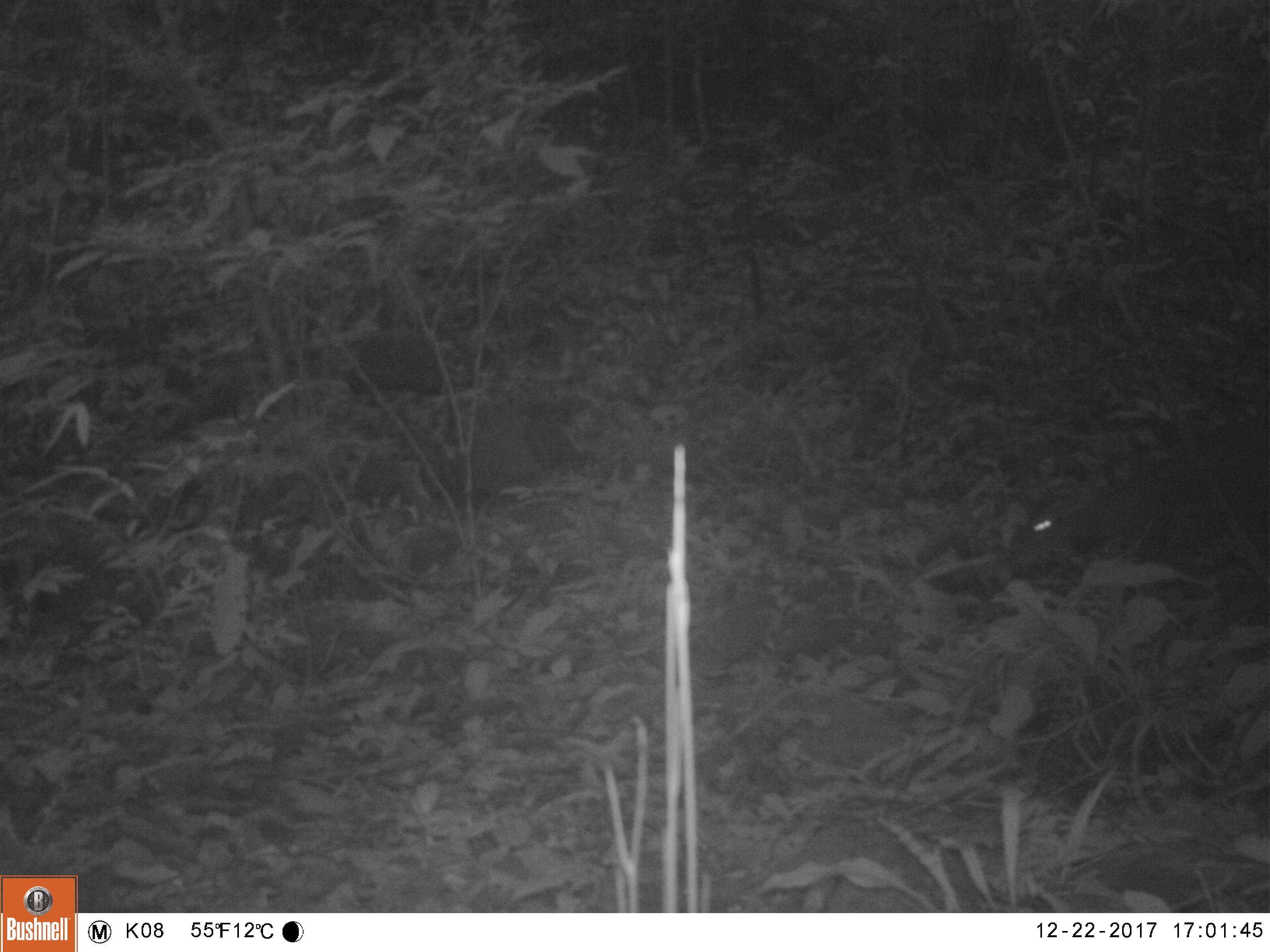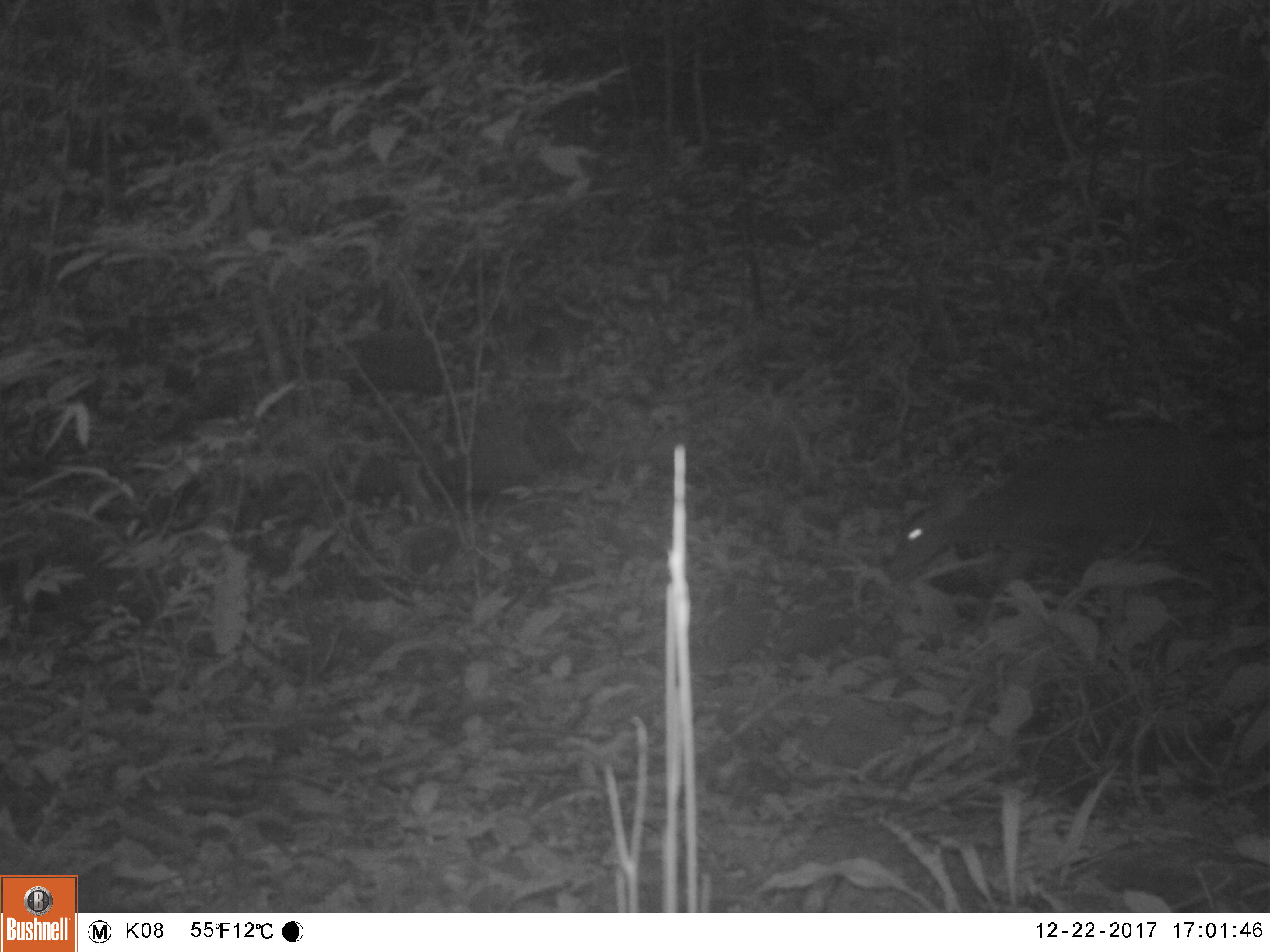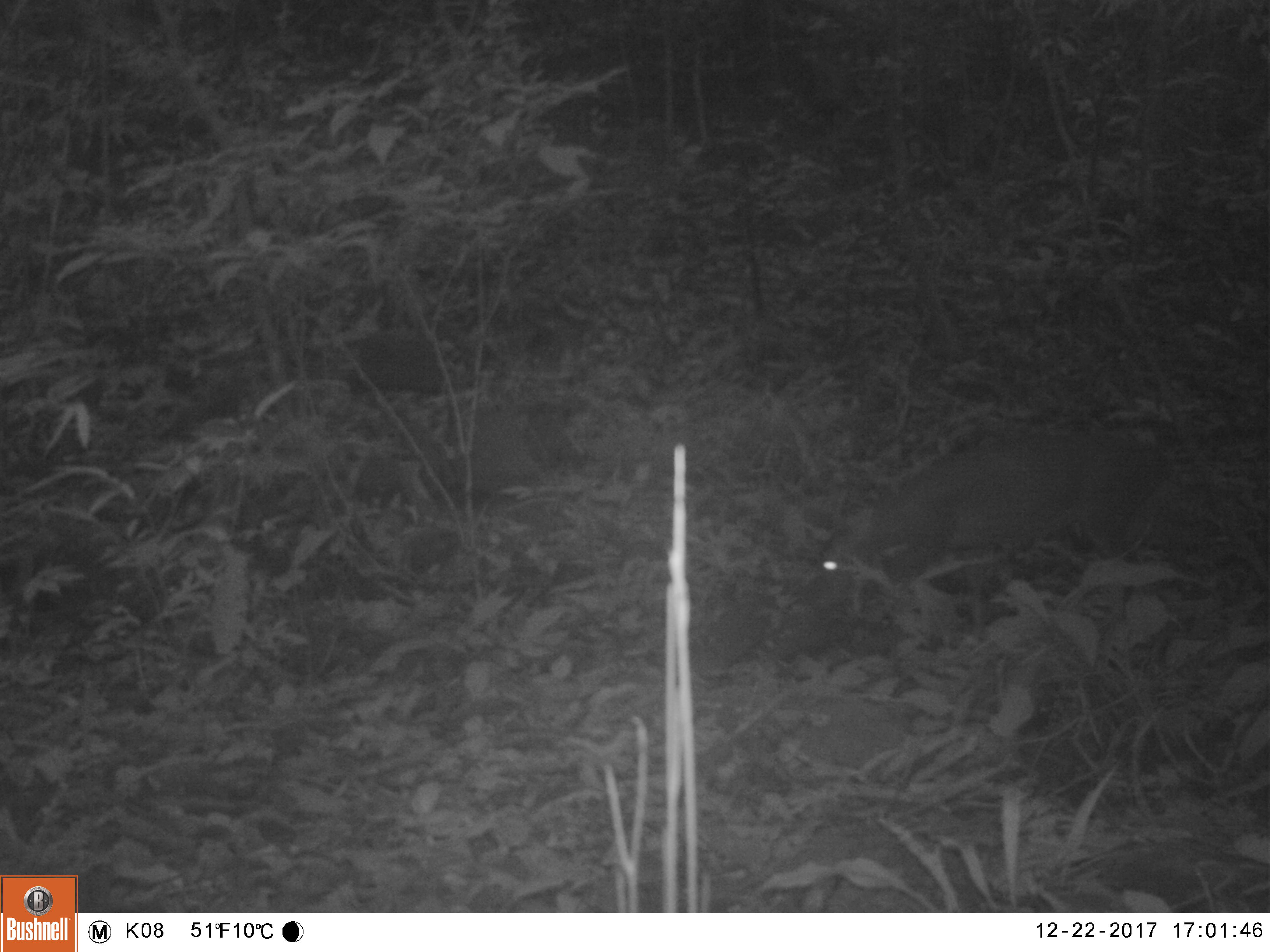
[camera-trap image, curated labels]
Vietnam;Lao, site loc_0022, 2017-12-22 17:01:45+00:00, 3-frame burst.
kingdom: Animalia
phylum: Chordata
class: Mammalia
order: Artiodactyla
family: Cervidae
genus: Muntiacus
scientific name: Muntiacus vuquangensis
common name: large-antlered muntjac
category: large antlered muntjac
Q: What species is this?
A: Large antlered muntjac (large-antlered muntjac) (Muntiacus vuquangensis).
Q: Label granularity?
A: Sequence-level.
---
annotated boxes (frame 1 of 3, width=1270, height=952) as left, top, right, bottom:
large antlered muntjac: 1003, 412, 1270, 575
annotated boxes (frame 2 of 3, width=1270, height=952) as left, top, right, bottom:
large antlered muntjac: 879, 416, 1255, 592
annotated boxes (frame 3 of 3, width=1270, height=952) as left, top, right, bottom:
large antlered muntjac: 803, 420, 1168, 608